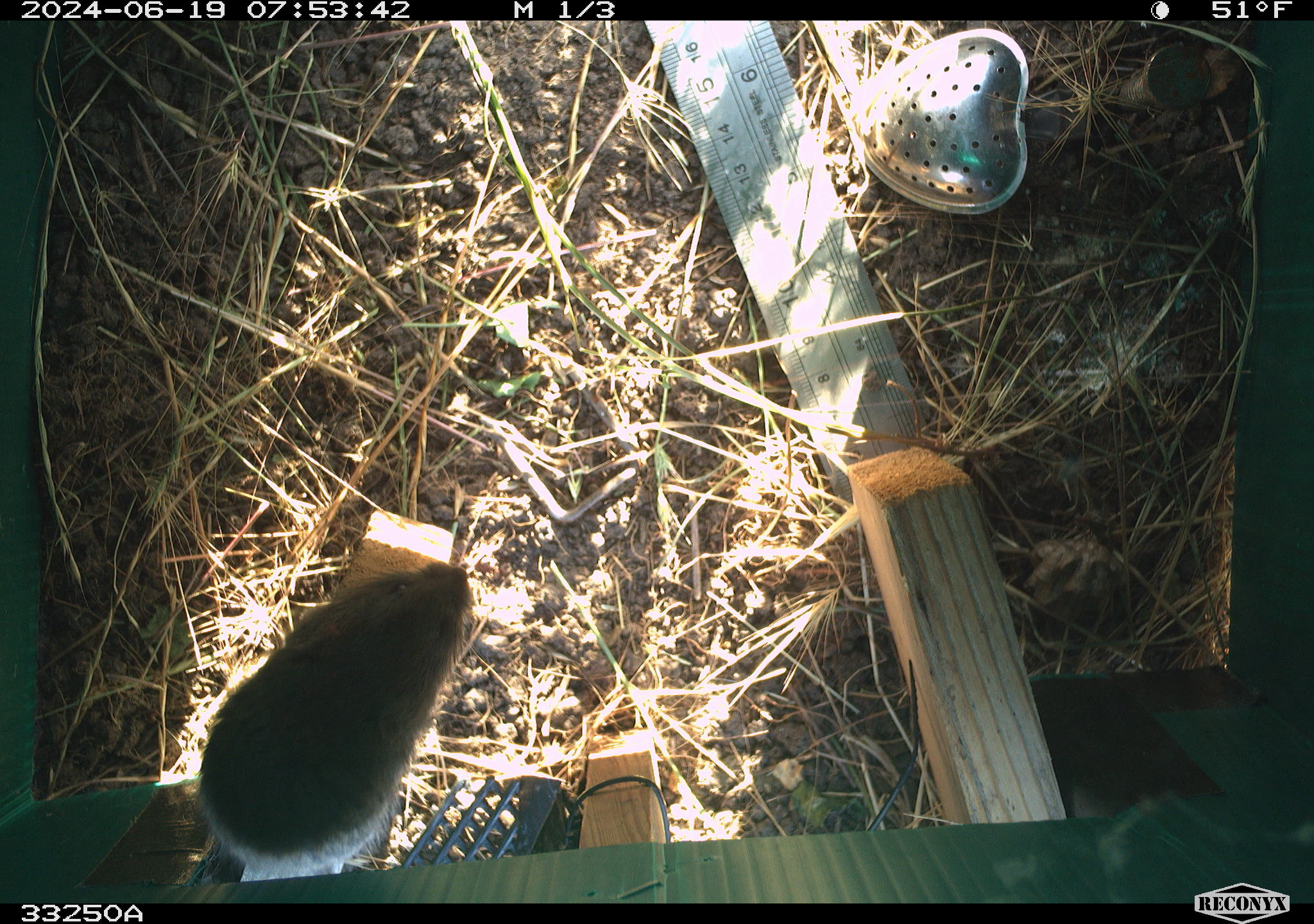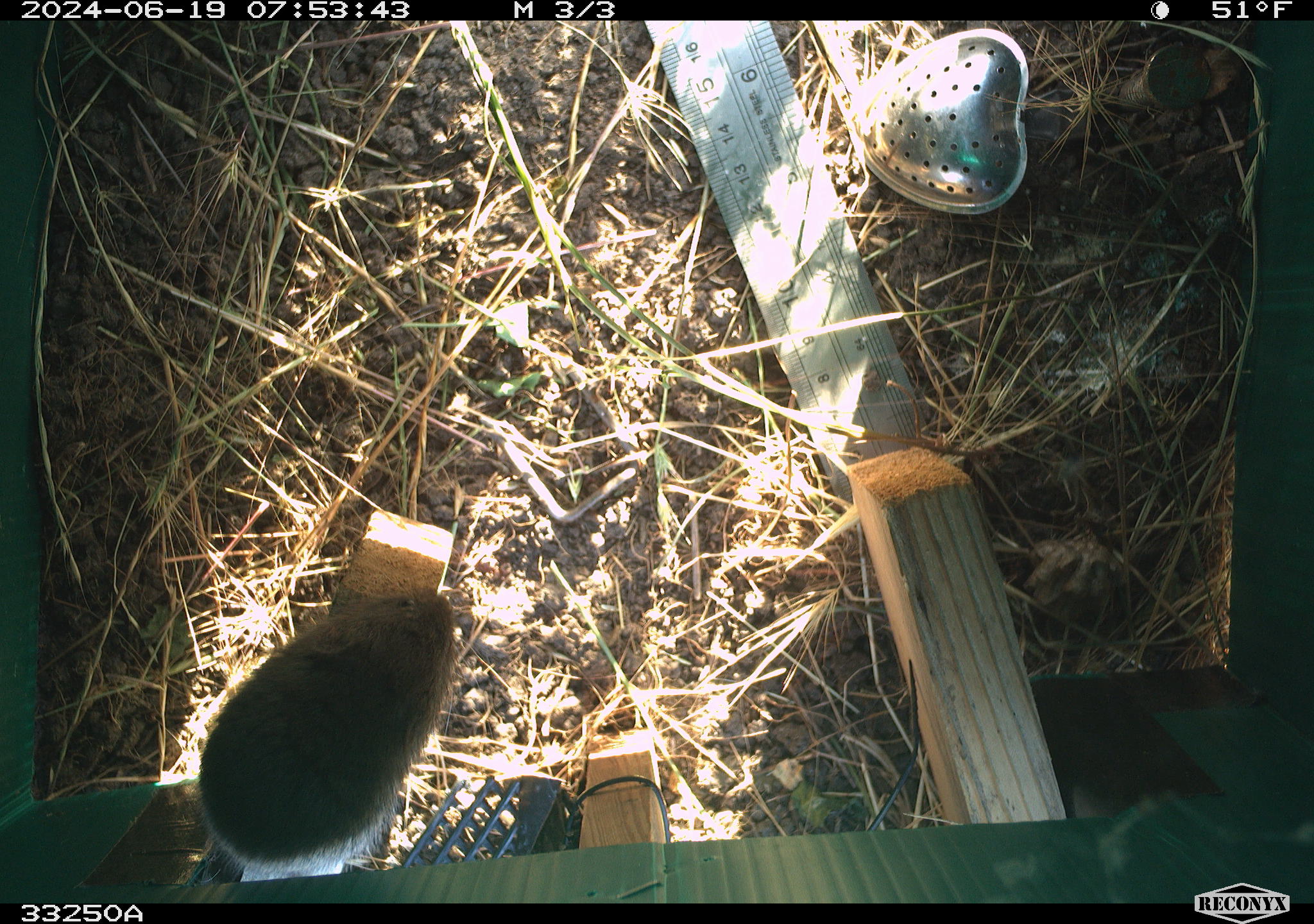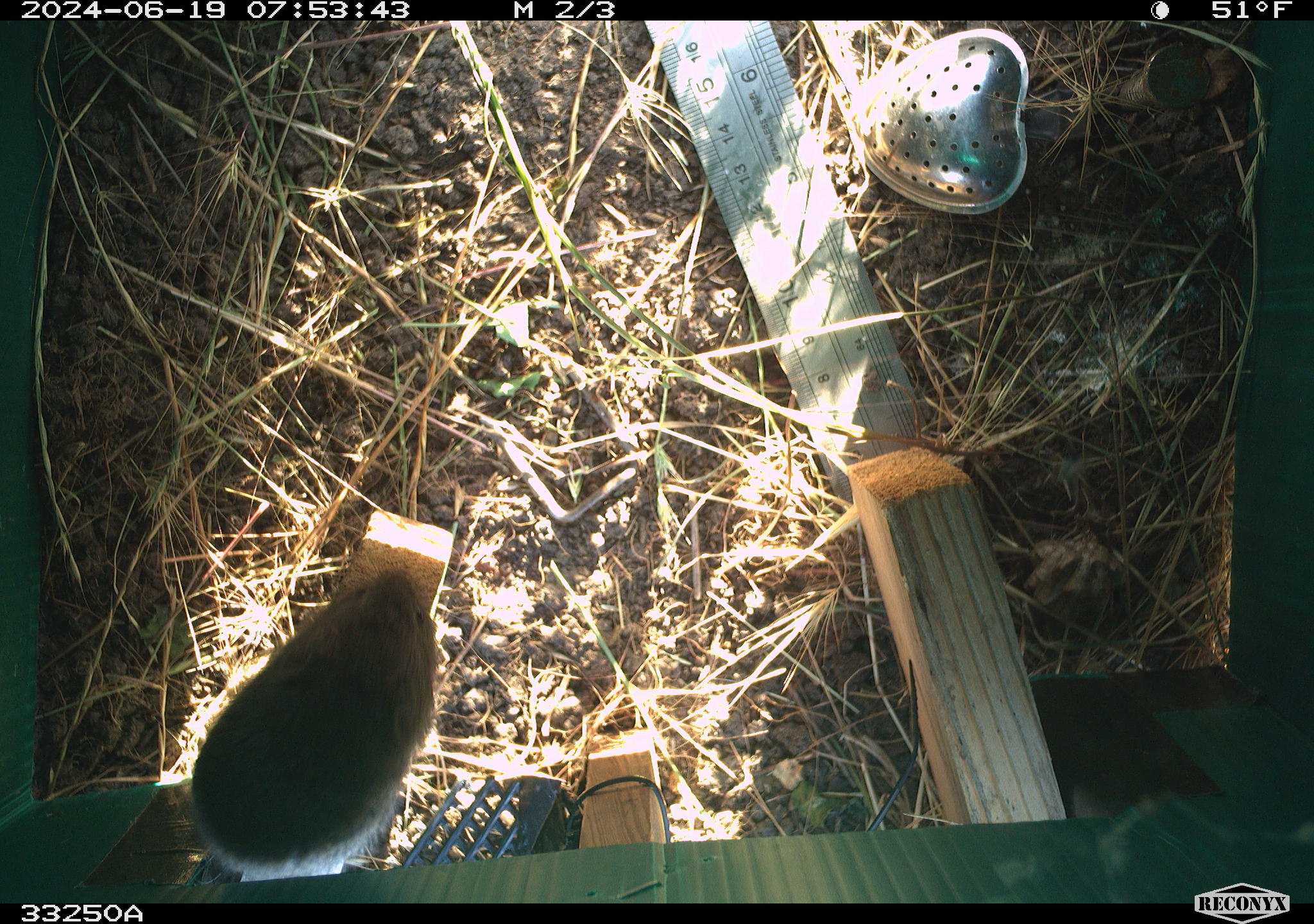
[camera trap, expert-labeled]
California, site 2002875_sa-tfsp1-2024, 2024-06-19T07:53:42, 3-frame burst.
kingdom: Animalia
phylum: Chordata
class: Mammalia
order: Rodentia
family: Cricetidae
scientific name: Arvicolinae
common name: voles, lemmings, and muskrats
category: arvicolinae subfamily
Arvicolinae subfamily (voles, lemmings, and muskrats) (Arvicolinae).